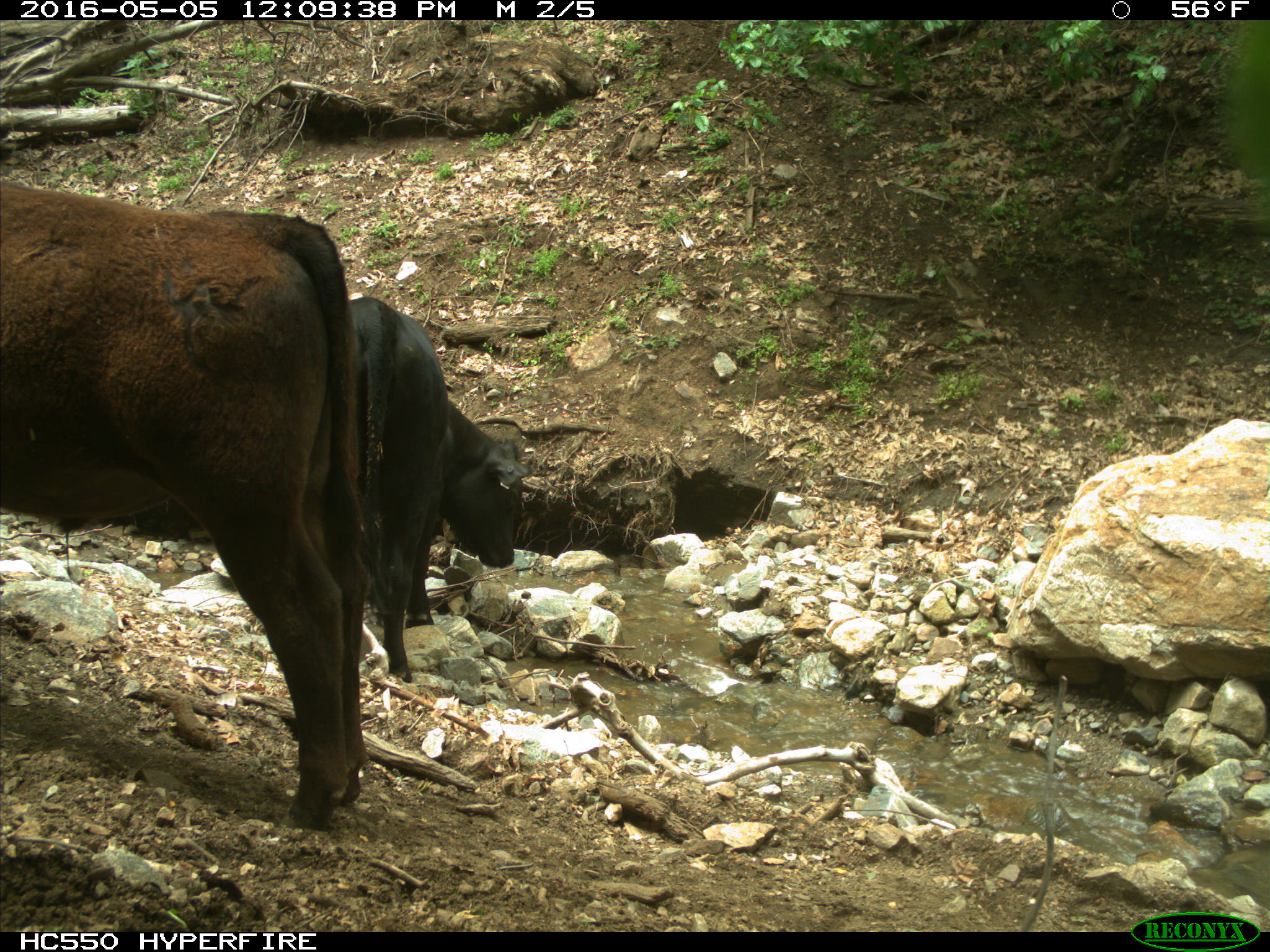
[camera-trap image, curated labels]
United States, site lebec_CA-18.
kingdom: Animalia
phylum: Chordata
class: Mammalia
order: Artiodactyla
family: Bovidae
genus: Bos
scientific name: Bos taurus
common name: domestic cow